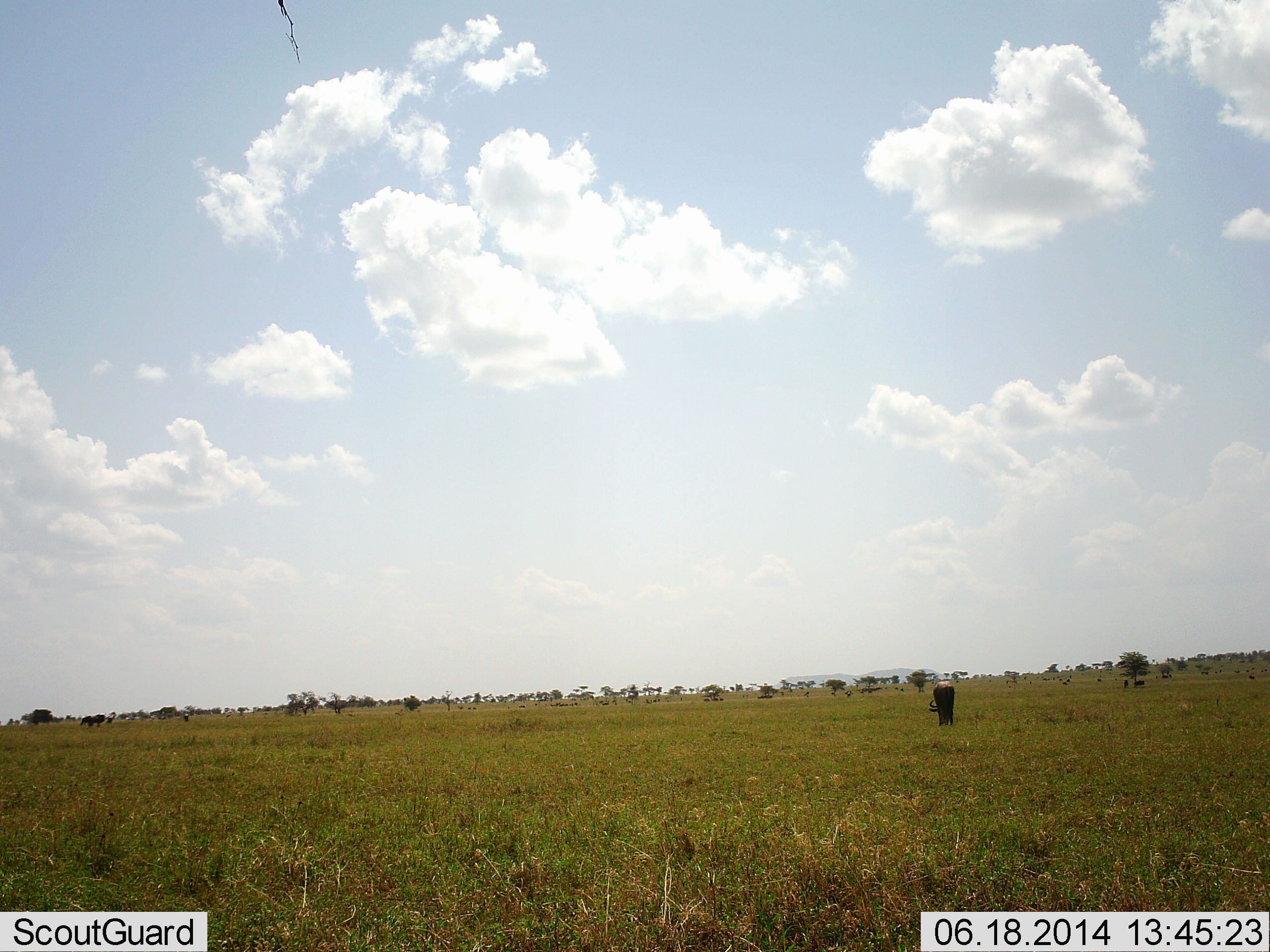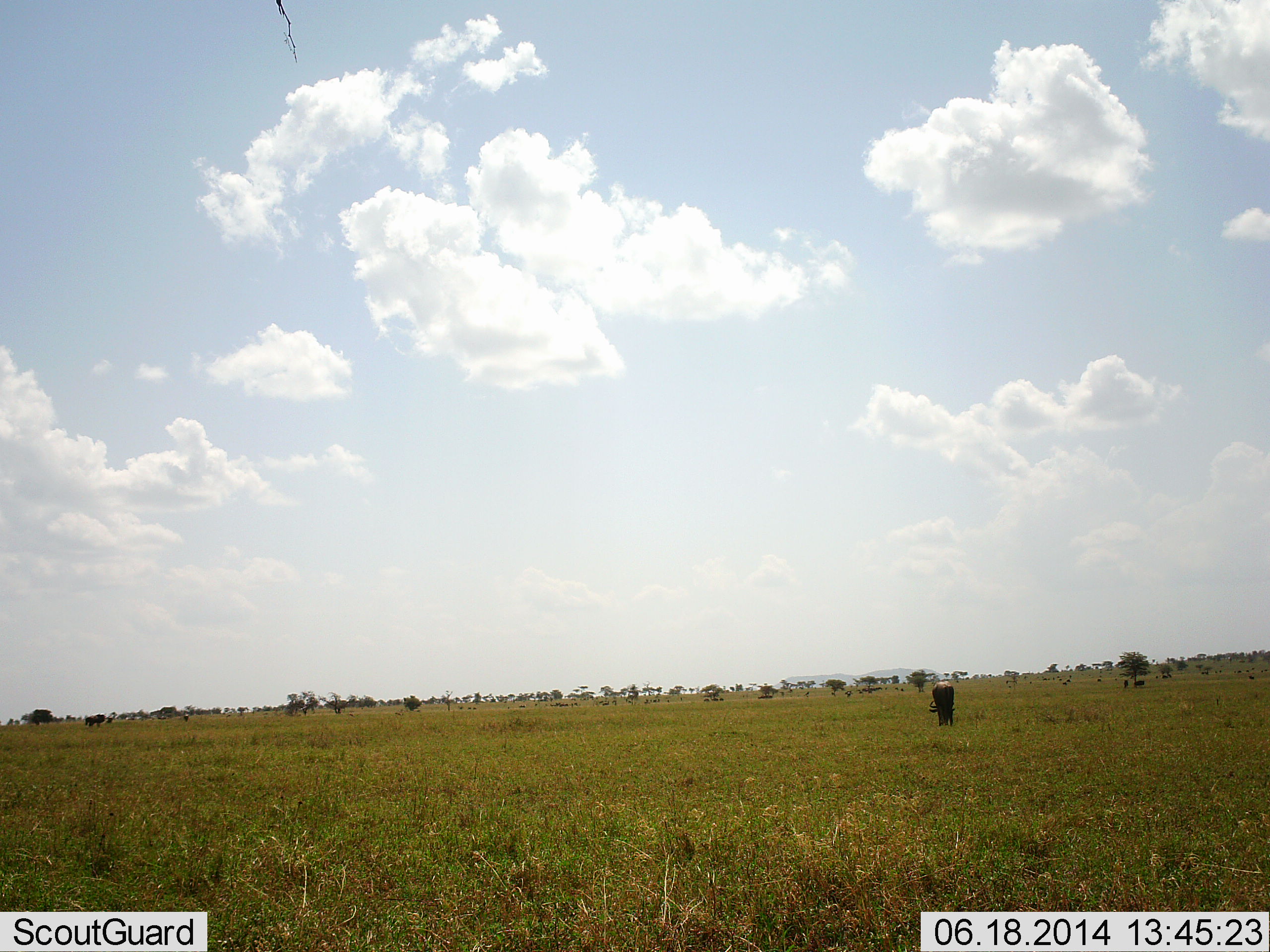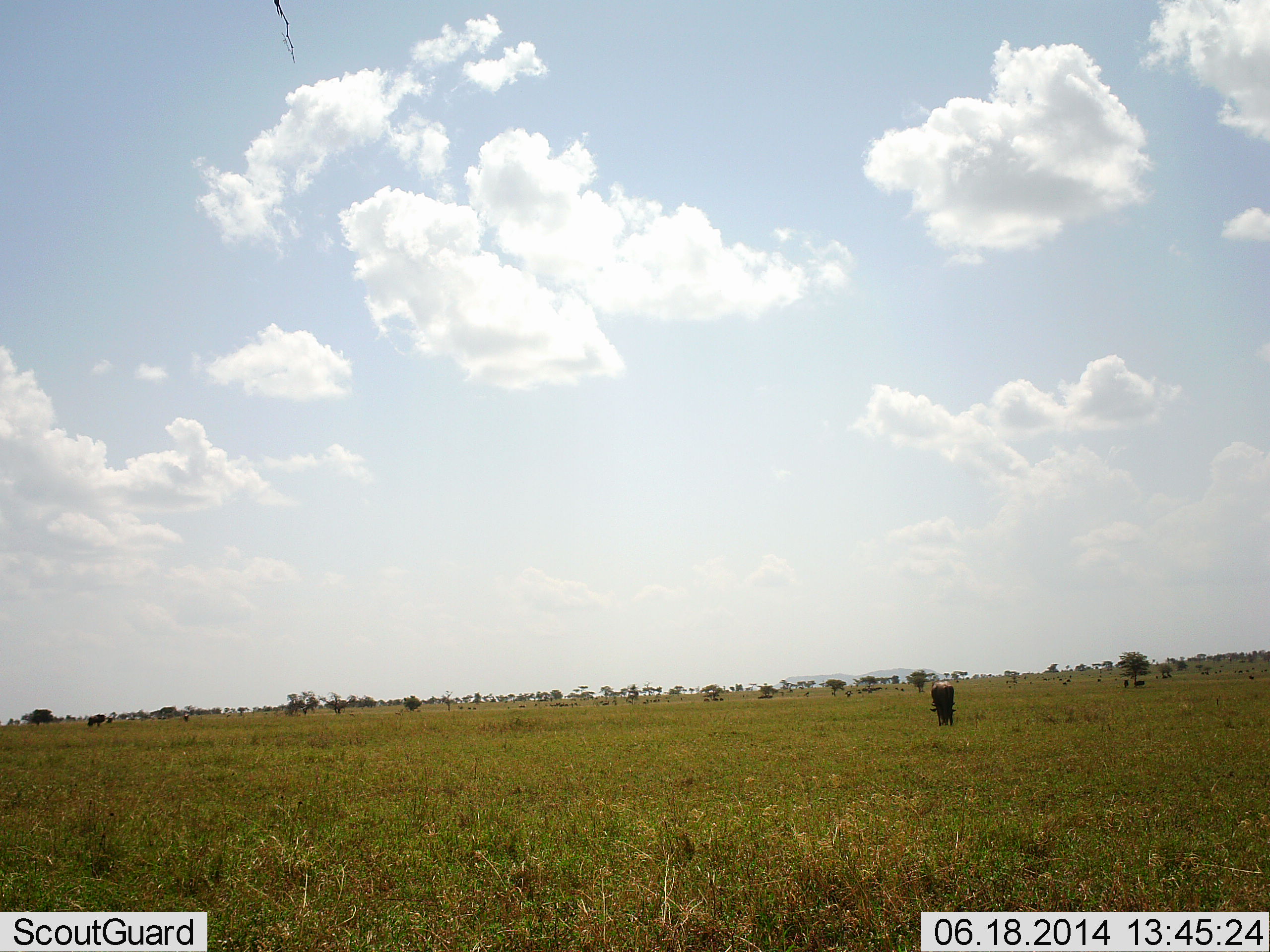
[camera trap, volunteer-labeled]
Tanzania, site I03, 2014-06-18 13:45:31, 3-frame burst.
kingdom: Animalia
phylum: Chordata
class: Mammalia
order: Artiodactyla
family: Bovidae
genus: Connochaetes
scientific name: Connochaetes taurinus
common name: blue wildebeest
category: wildebeest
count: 1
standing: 60%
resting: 10%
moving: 10%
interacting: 0%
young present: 0%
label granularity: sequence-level